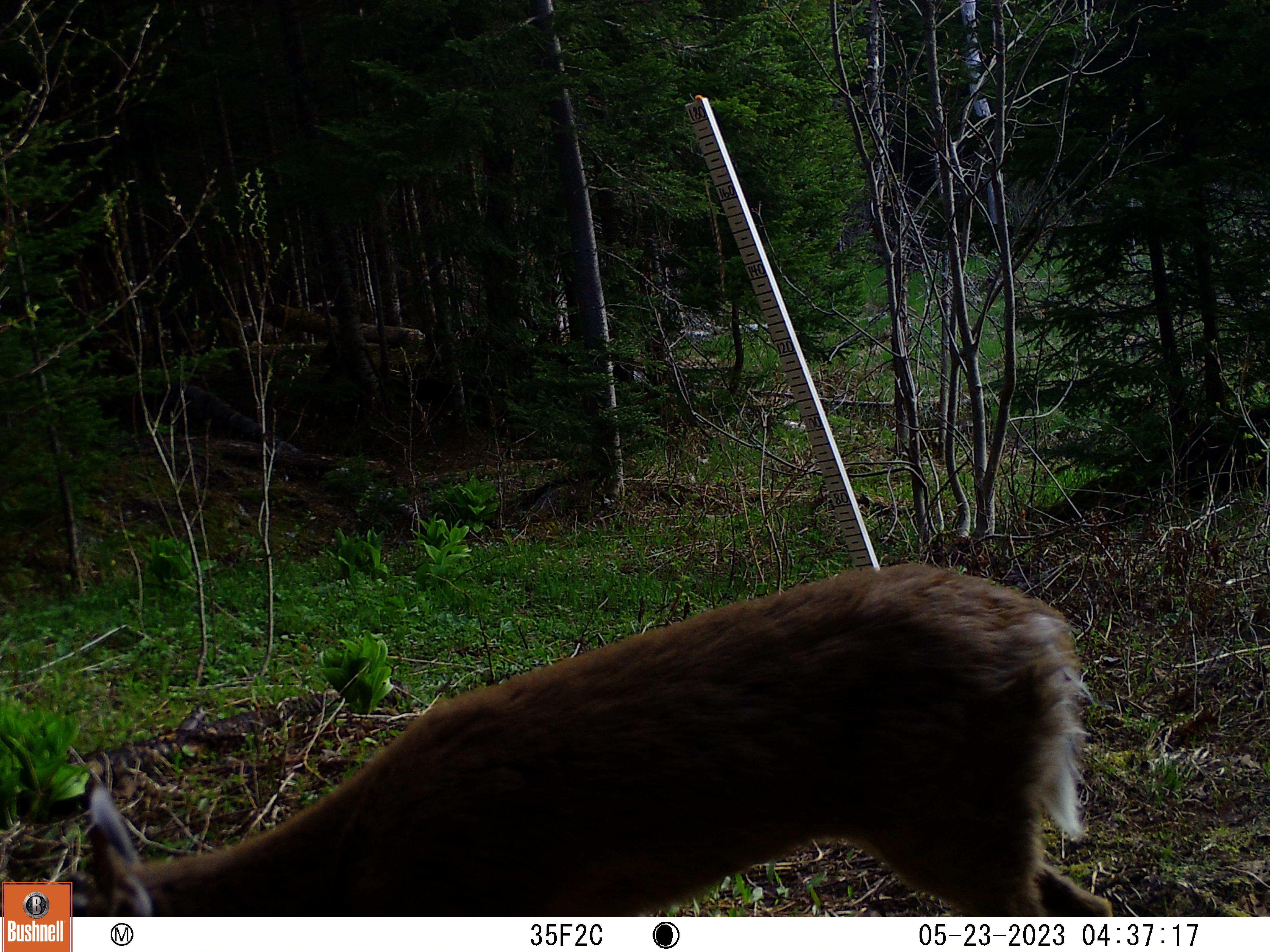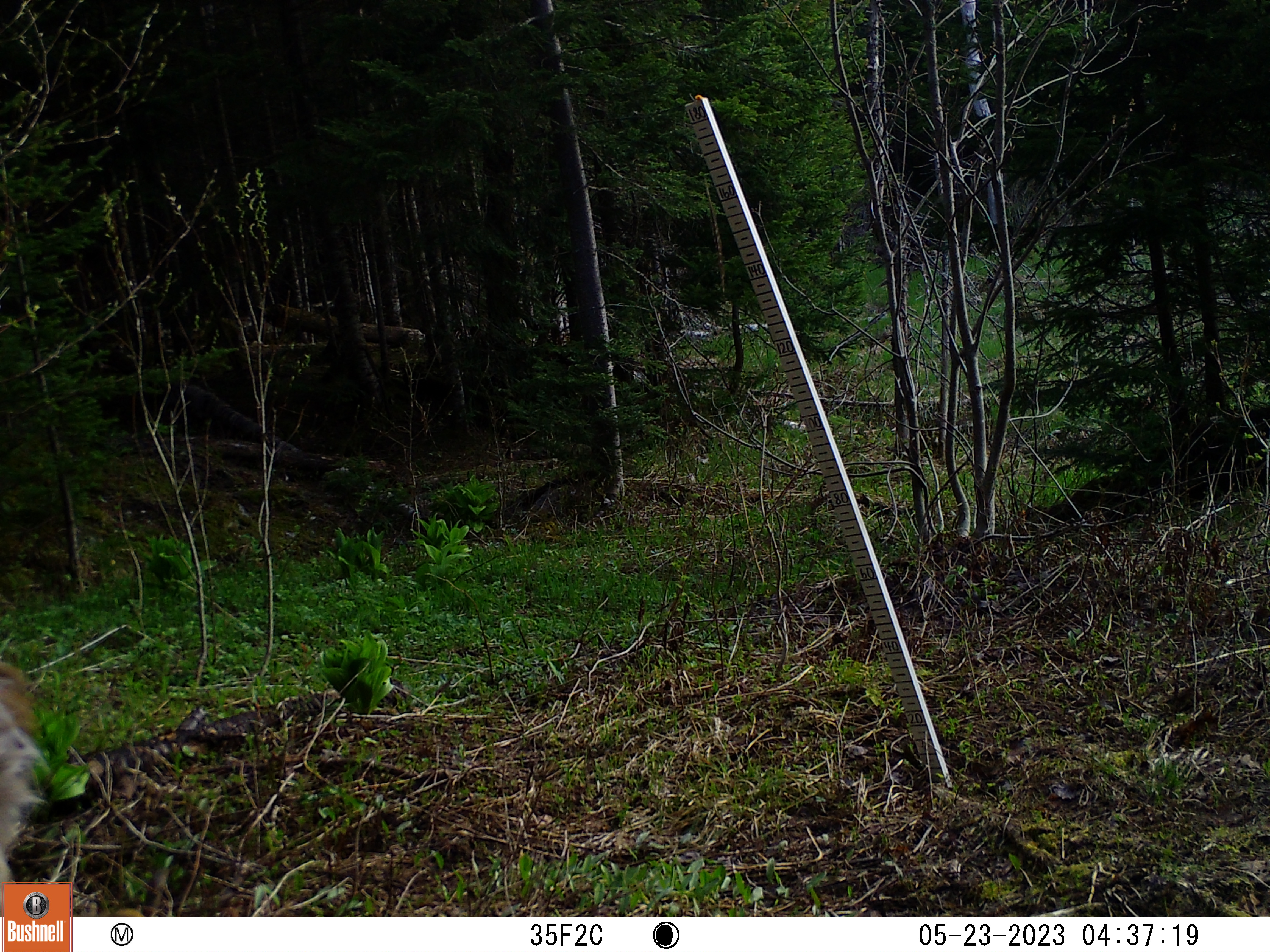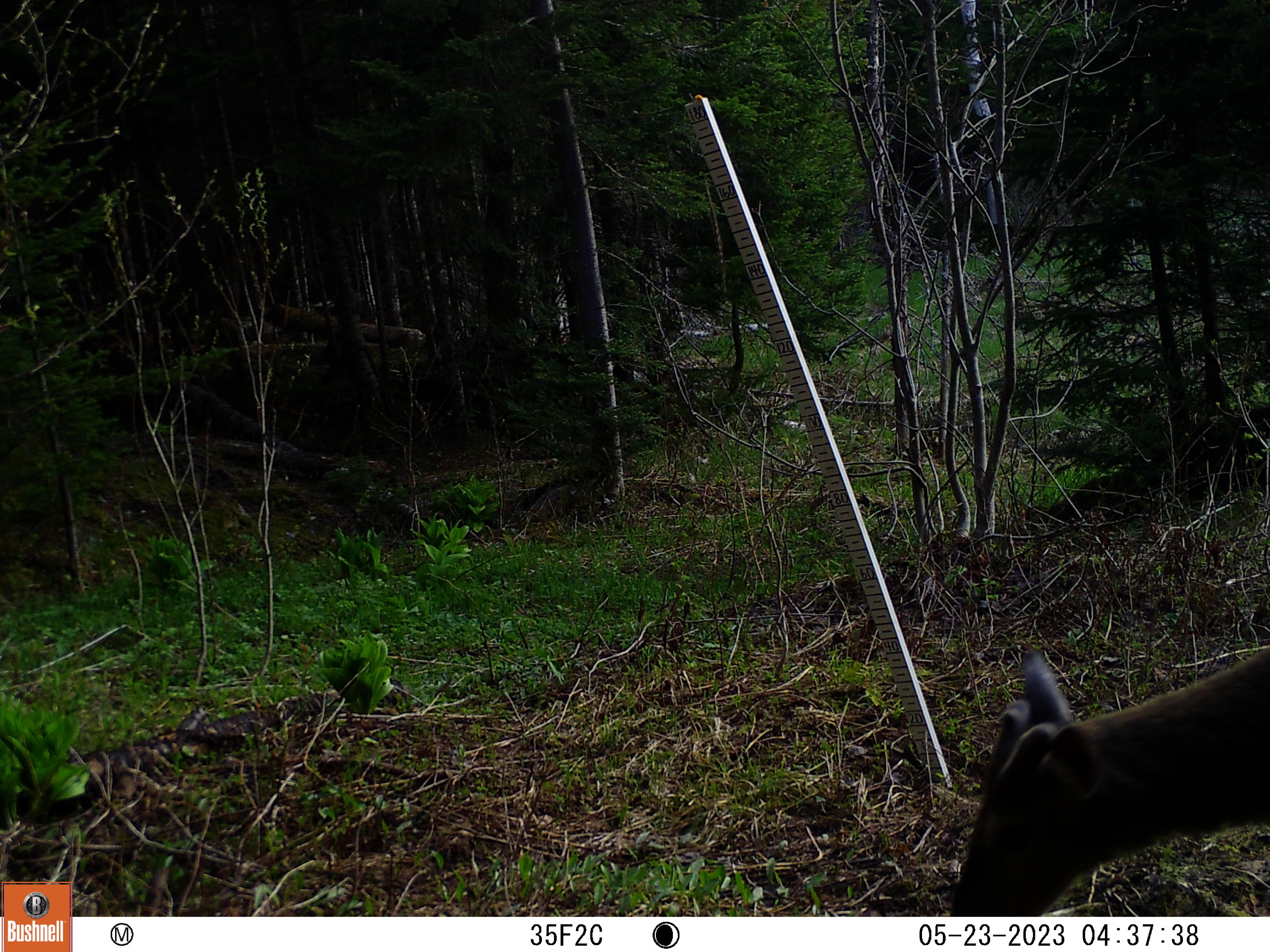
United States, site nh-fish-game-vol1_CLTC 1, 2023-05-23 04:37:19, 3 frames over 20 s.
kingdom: Animalia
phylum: Chordata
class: Mammalia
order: Artiodactyla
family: Cervidae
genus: Odocoileus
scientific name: Odocoileus virginianus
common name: white-tailed deer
White-tailed deer (Odocoileus virginianus).